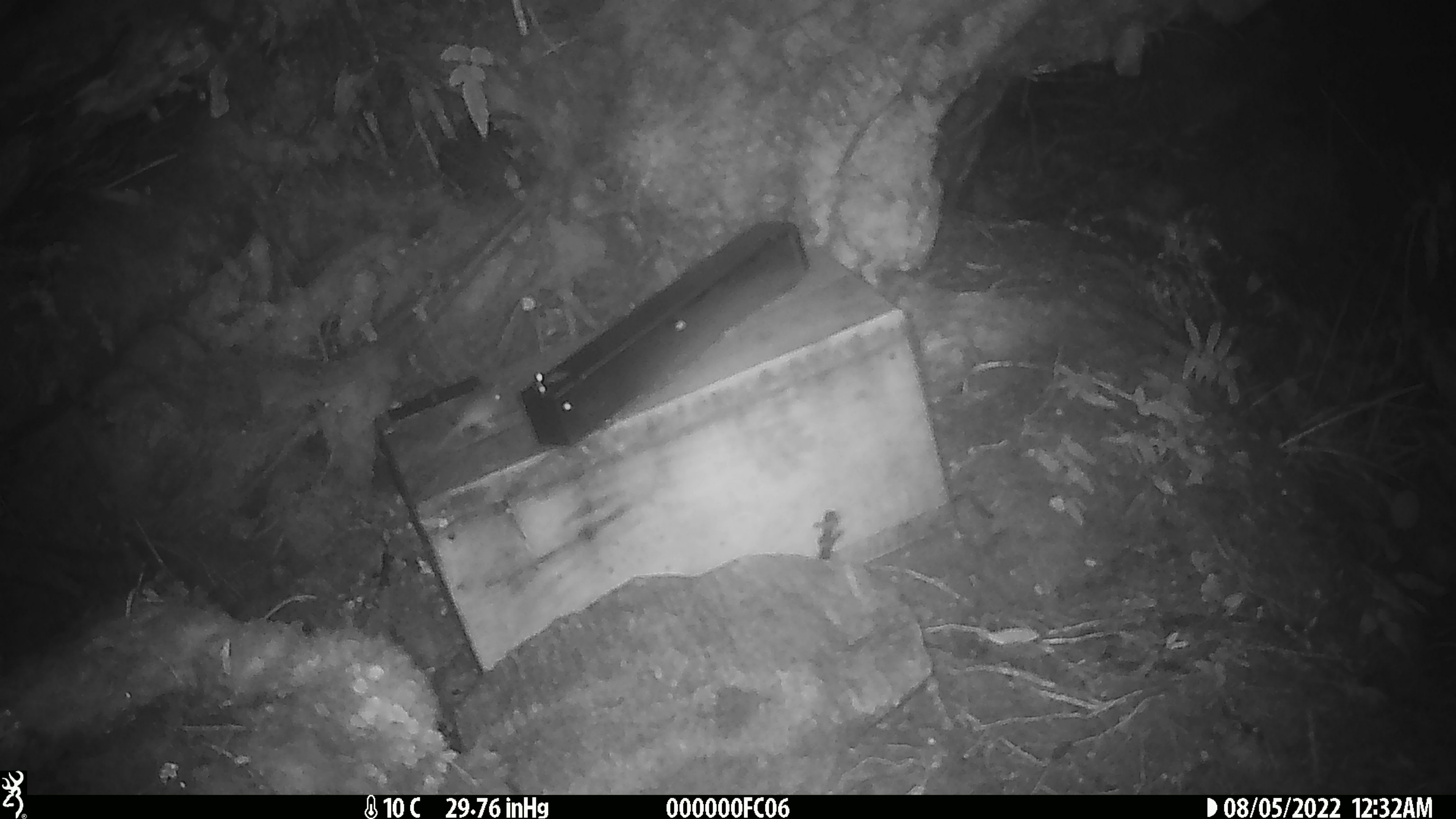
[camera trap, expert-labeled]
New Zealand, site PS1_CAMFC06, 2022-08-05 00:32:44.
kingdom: Animalia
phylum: Chordata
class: Mammalia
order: Rodentia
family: Muridae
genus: Mus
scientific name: Mus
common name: mouse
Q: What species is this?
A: Mouse (Mus).